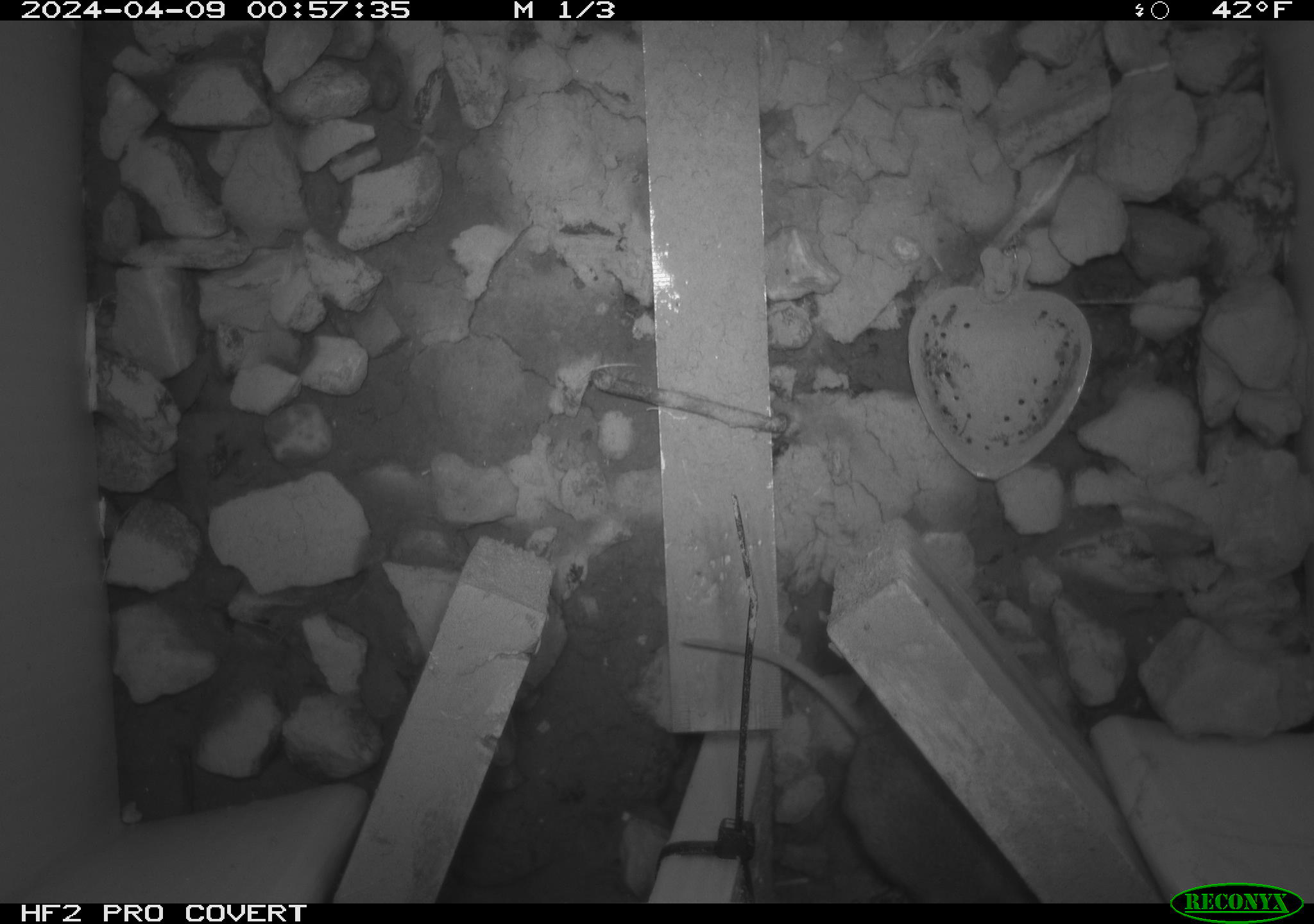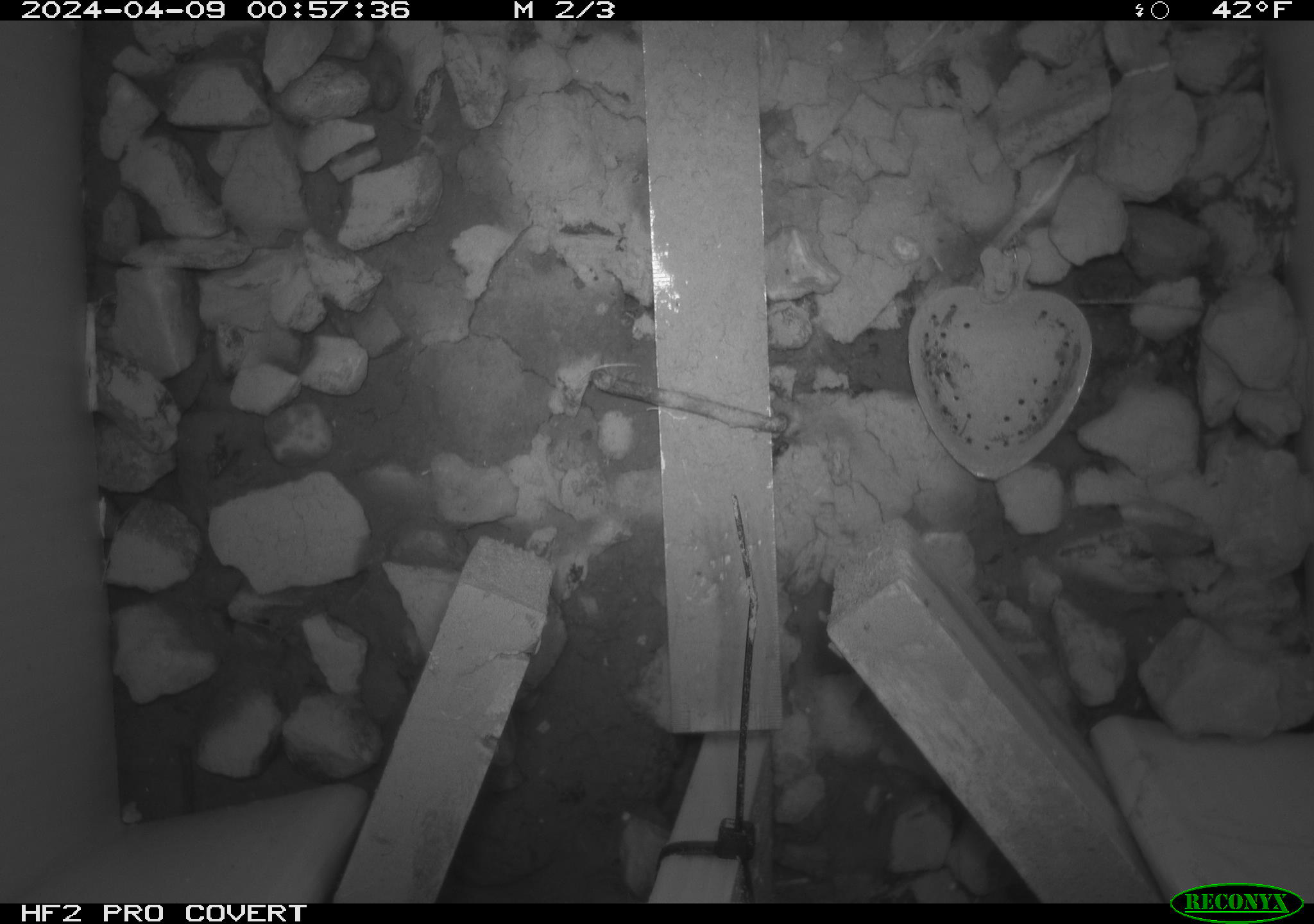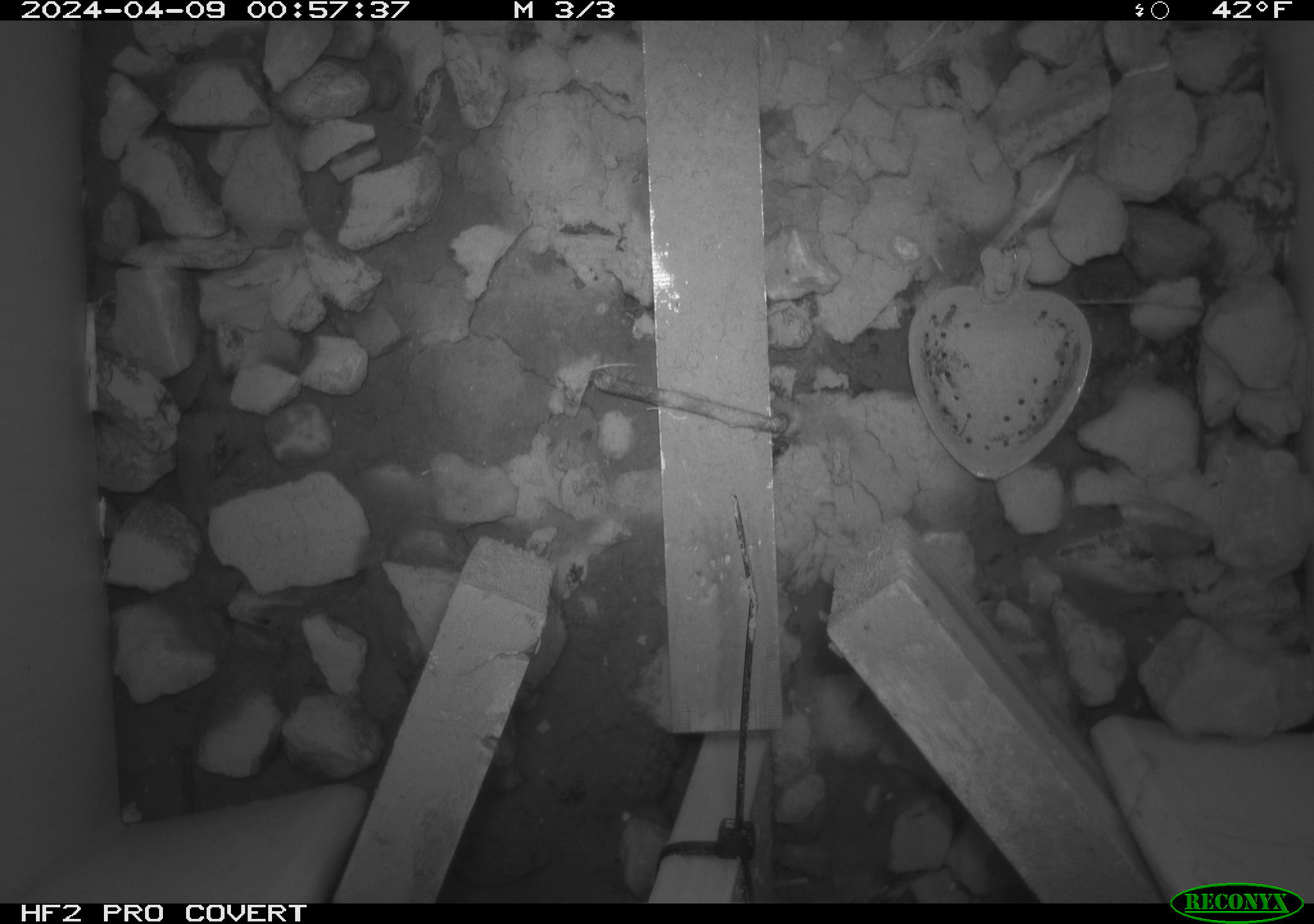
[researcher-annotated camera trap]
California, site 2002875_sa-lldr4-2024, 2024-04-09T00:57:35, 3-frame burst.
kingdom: Animalia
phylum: Chordata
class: Mammalia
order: Rodentia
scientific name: Rodentia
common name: rodent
Rodent (Rodentia).